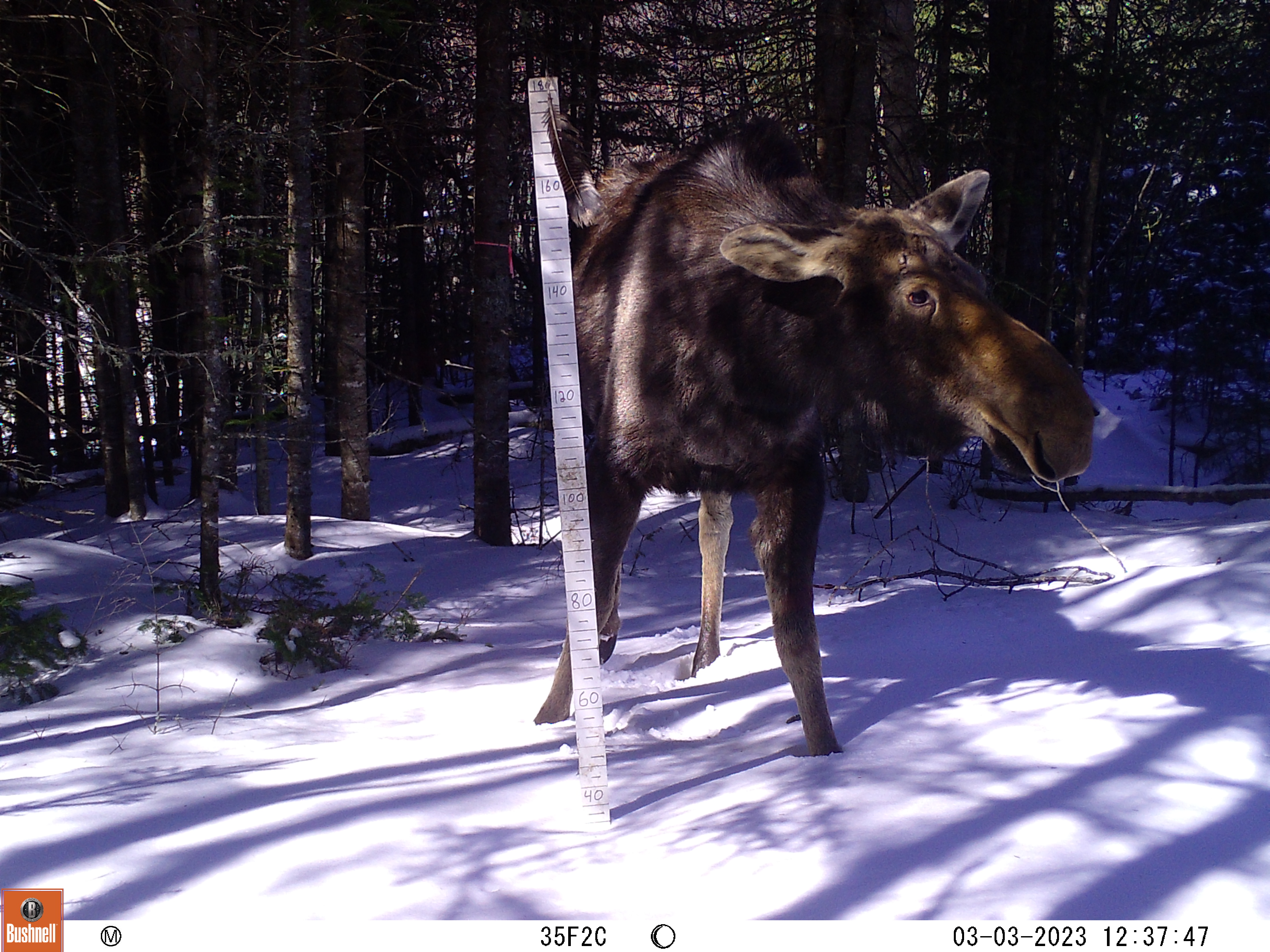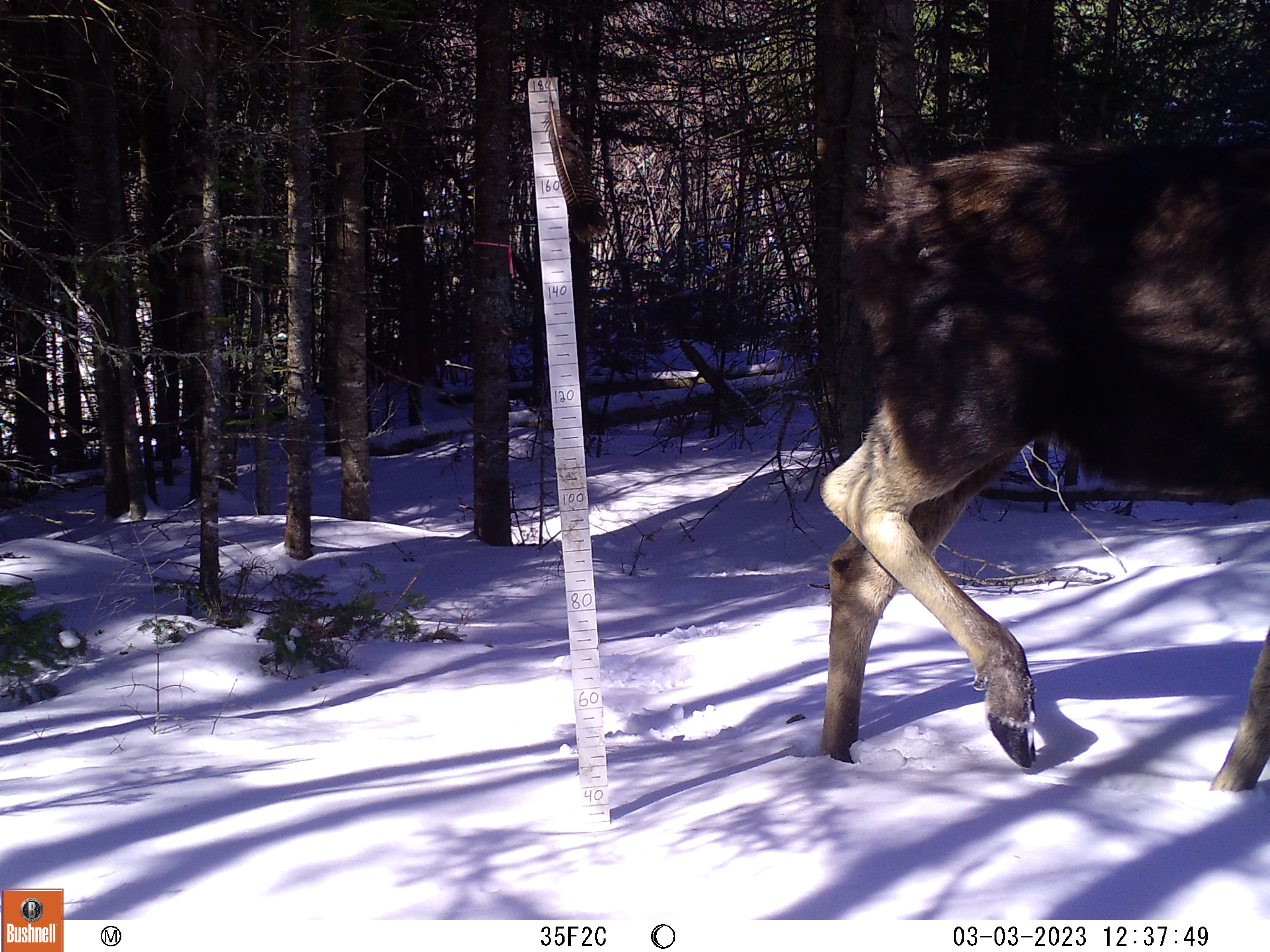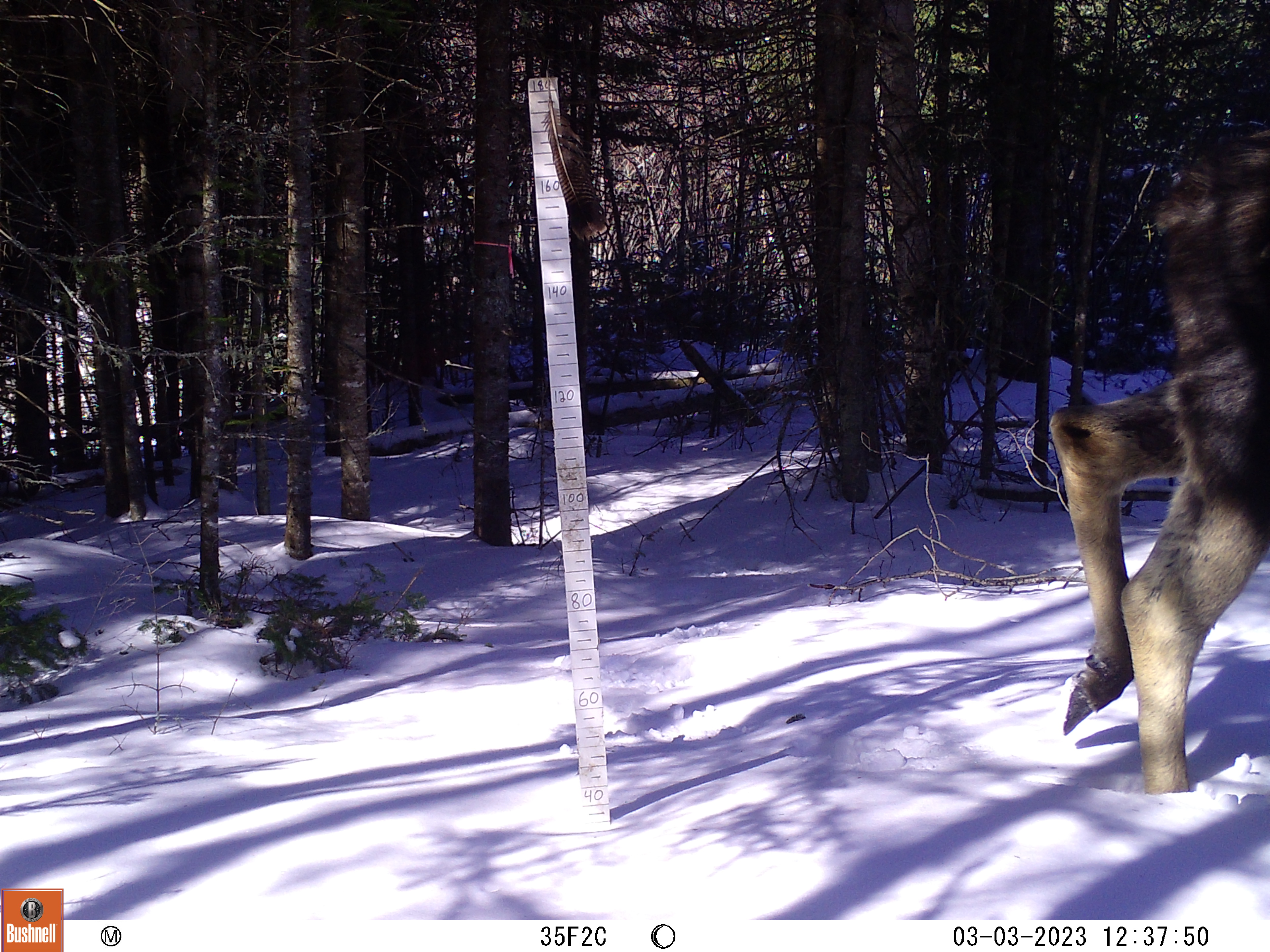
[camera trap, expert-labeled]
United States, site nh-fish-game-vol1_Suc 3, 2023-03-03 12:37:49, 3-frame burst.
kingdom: Animalia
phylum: Chordata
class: Mammalia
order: Artiodactyla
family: Cervidae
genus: Alces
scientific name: Alces alces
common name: moose